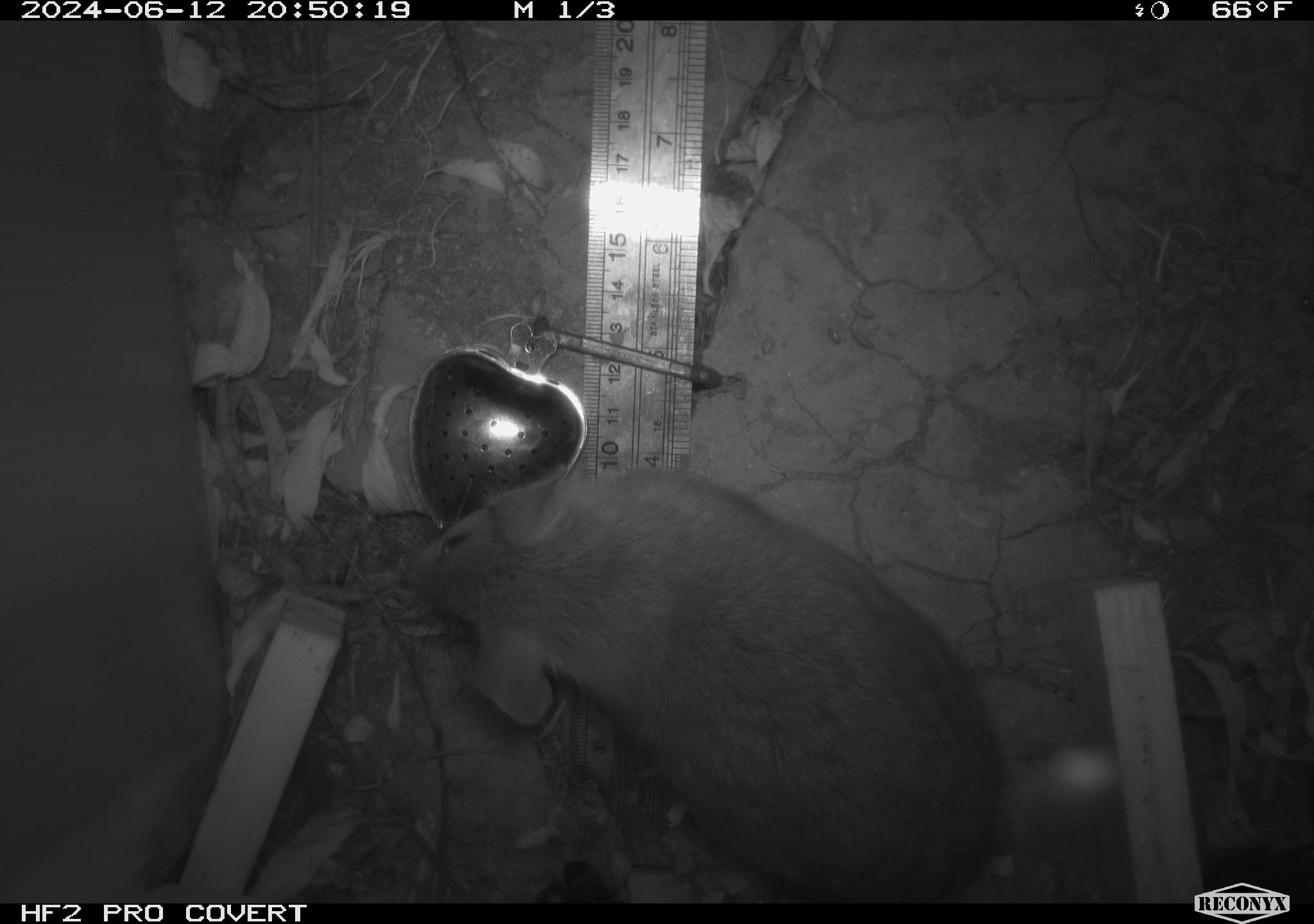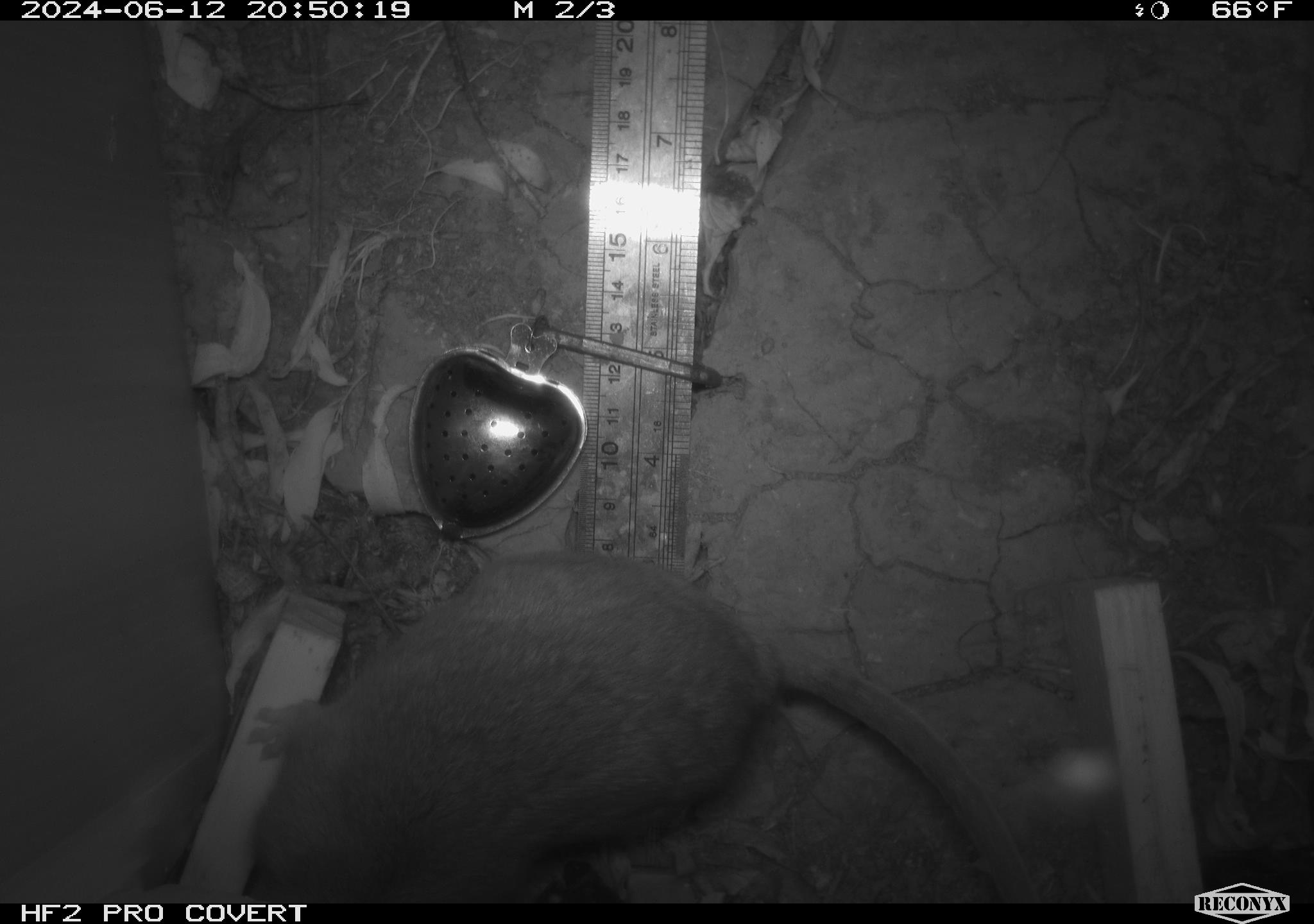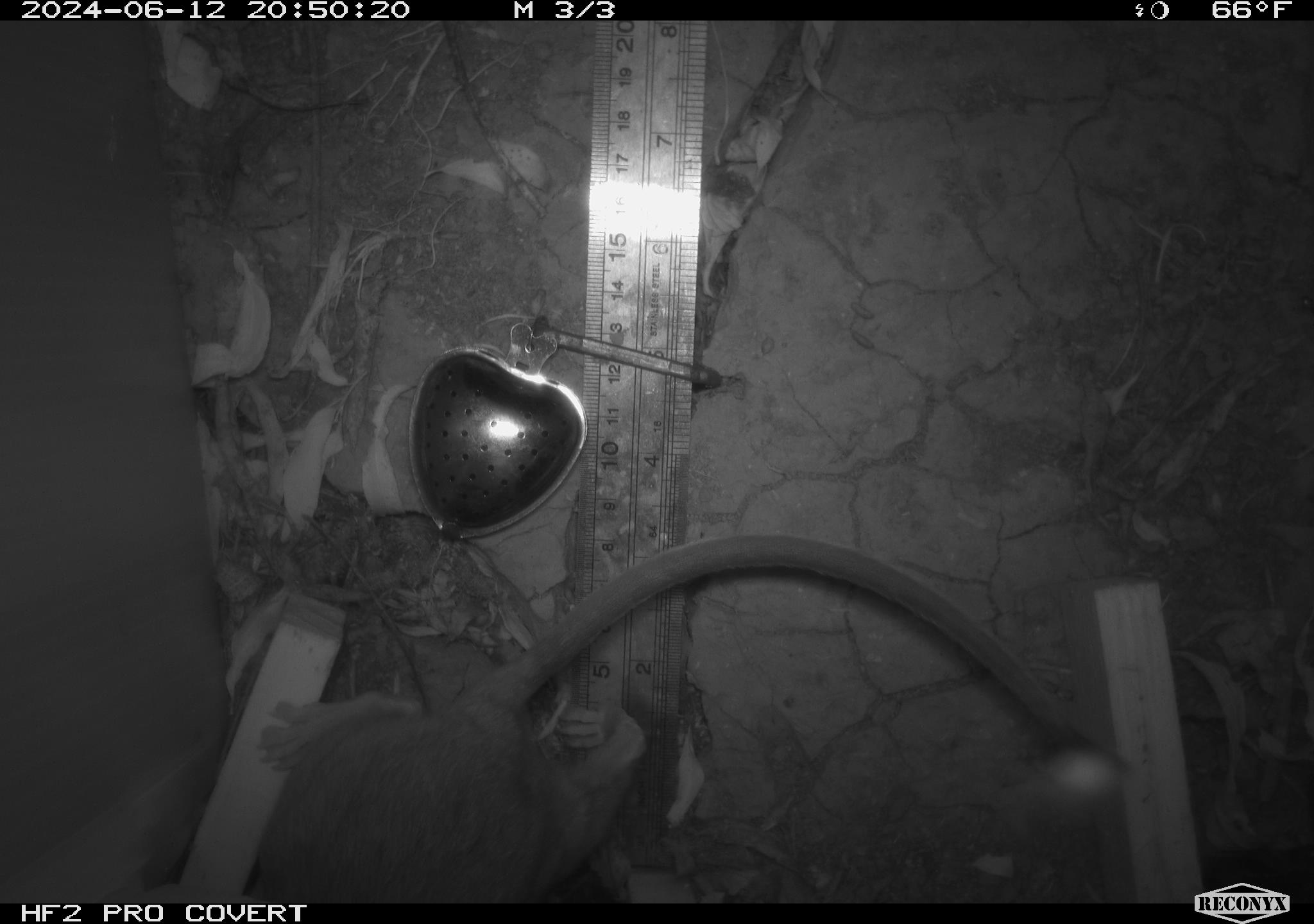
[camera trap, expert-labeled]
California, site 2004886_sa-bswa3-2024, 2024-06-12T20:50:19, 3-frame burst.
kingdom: Animalia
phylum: Chordata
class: Mammalia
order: Rodentia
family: Cricetidae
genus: Neotoma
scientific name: Neotoma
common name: pack rat or woodrat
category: neotoma species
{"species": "neotoma species (pack rat or woodrat) (Neotoma)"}